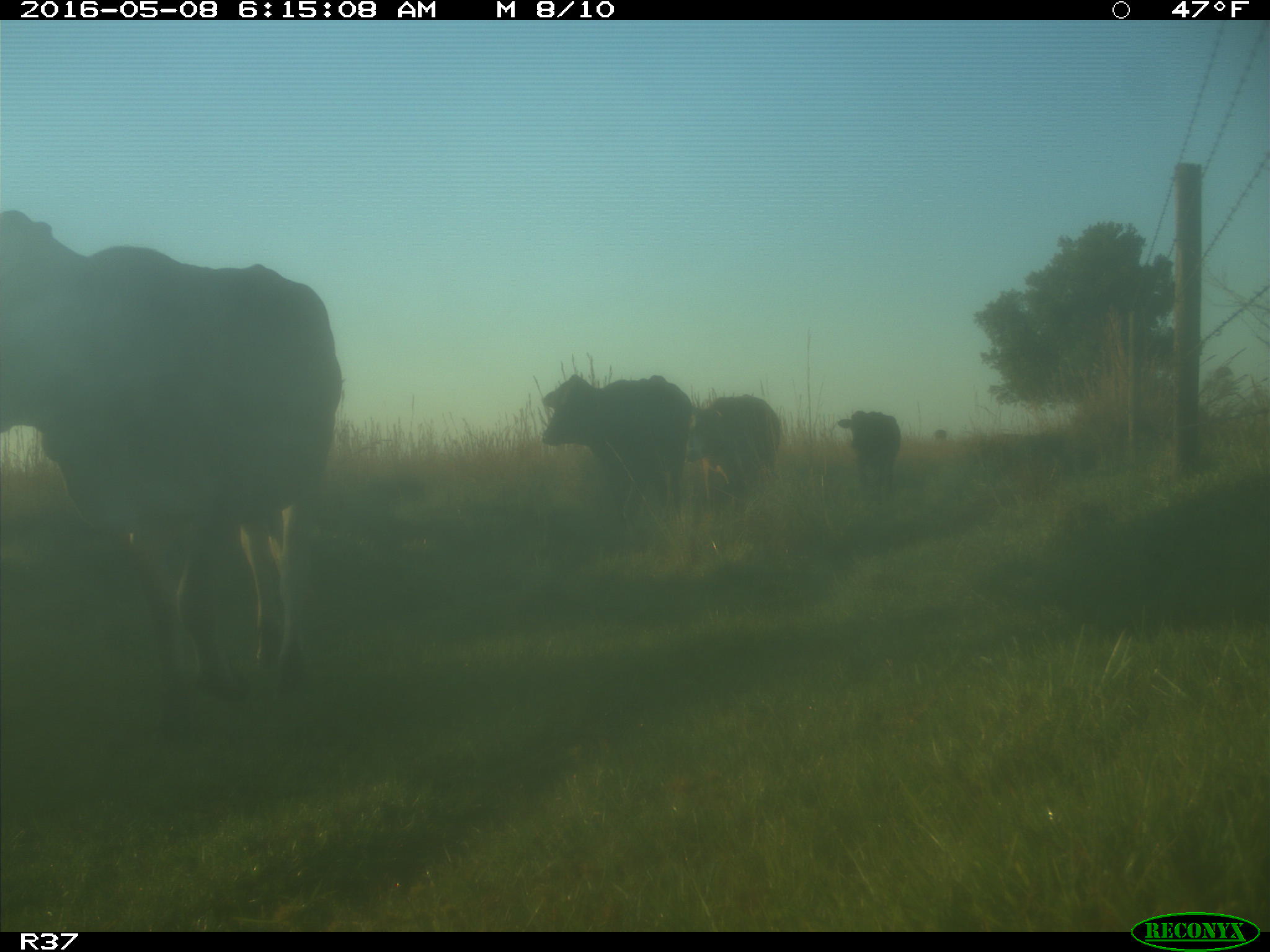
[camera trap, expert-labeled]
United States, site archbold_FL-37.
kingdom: Animalia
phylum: Chordata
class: Mammalia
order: Artiodactyla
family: Bovidae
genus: Bos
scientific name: Bos taurus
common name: domestic cow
Bos taurus (domestic cow).